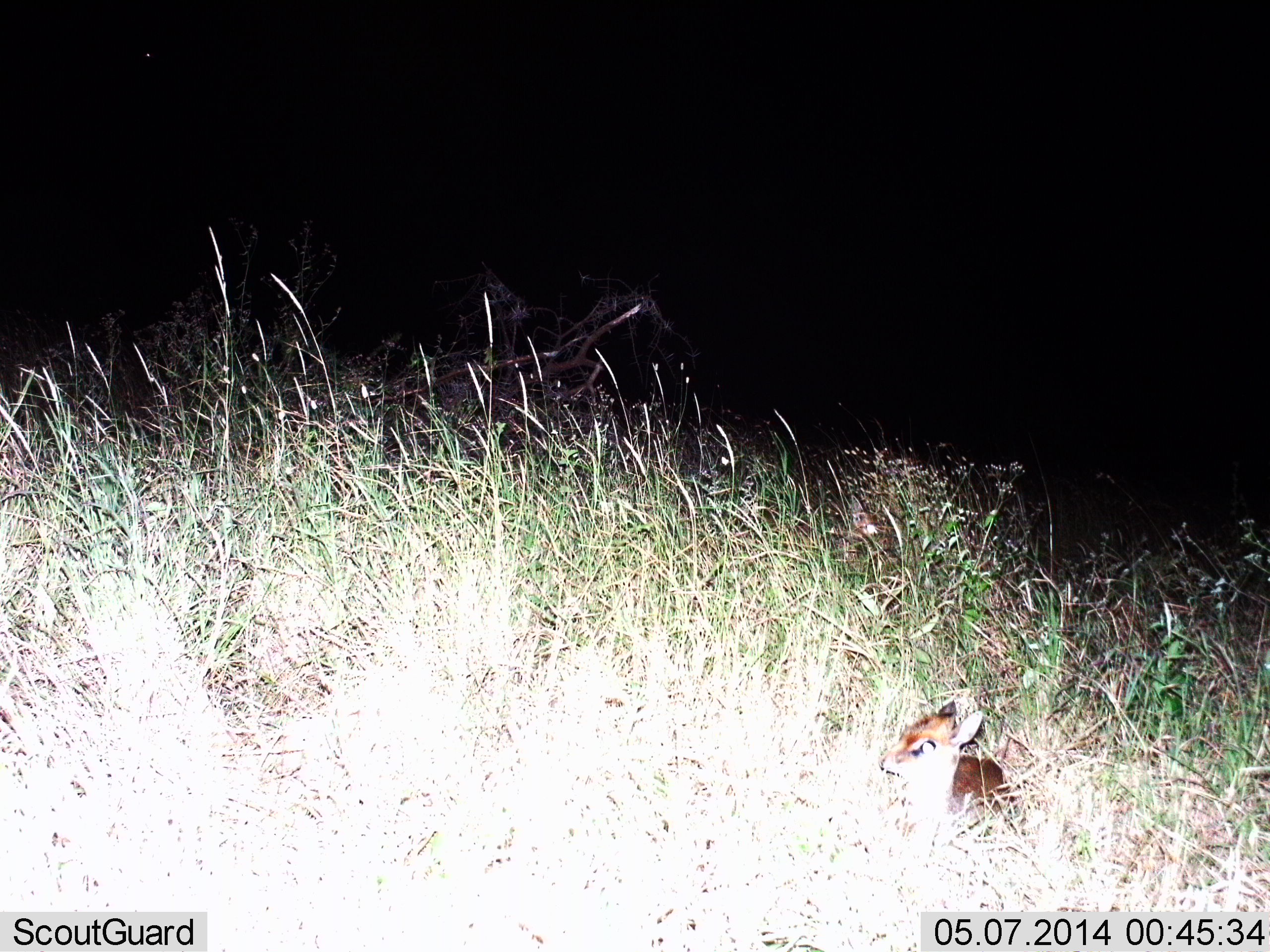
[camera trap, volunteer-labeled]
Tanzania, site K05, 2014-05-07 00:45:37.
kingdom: Animalia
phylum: Chordata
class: Mammalia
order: Artiodactyla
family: Bovidae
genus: Madoqua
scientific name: Madoqua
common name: dikdik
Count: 1.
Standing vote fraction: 30%.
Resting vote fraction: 70%.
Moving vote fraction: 10%.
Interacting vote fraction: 0%.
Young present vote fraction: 40%.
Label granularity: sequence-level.